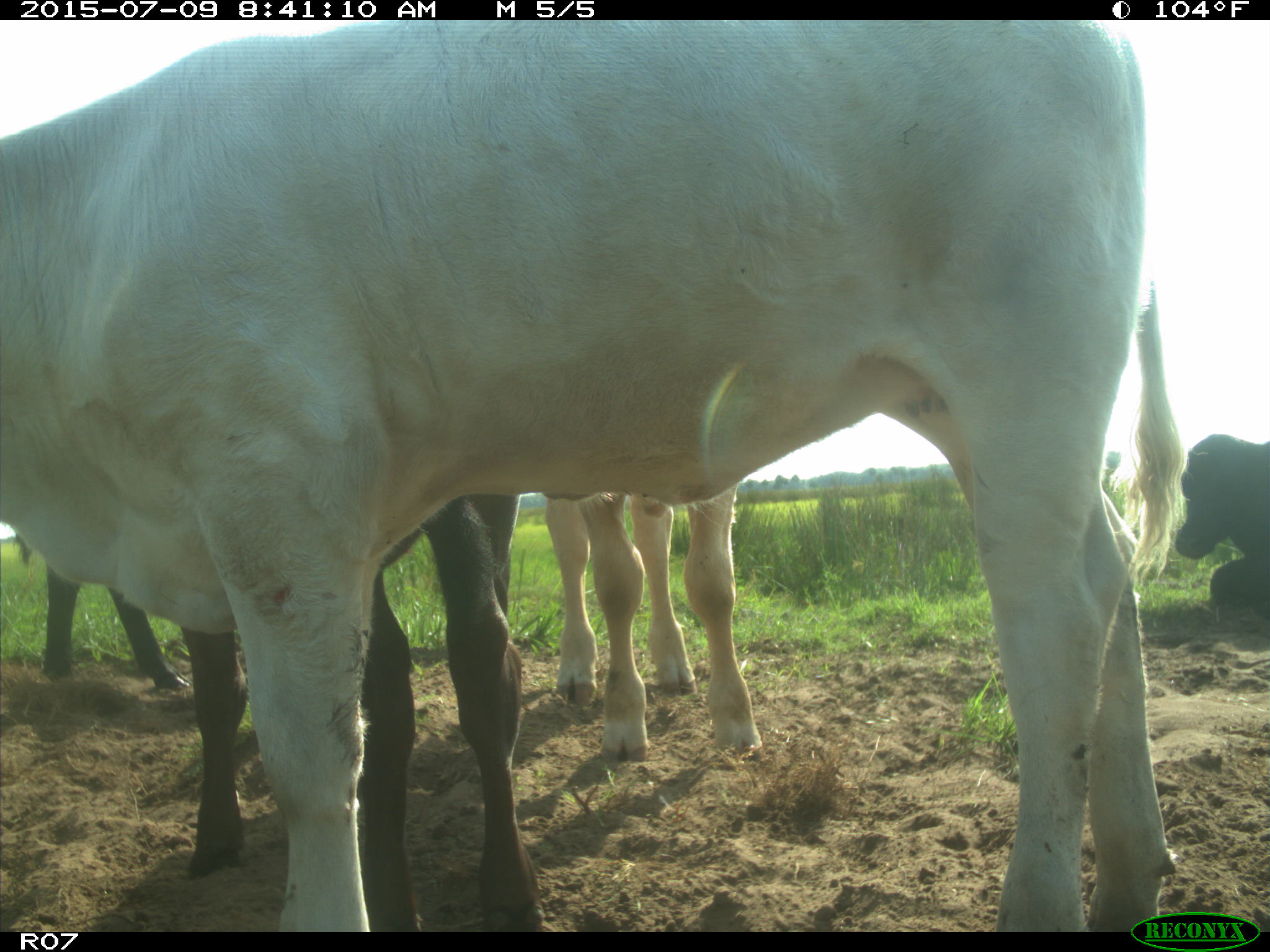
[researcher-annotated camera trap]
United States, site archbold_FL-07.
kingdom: Animalia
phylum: Chordata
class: Mammalia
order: Artiodactyla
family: Bovidae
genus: Bos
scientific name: Bos taurus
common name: domestic cow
Bos taurus (domestic cow).